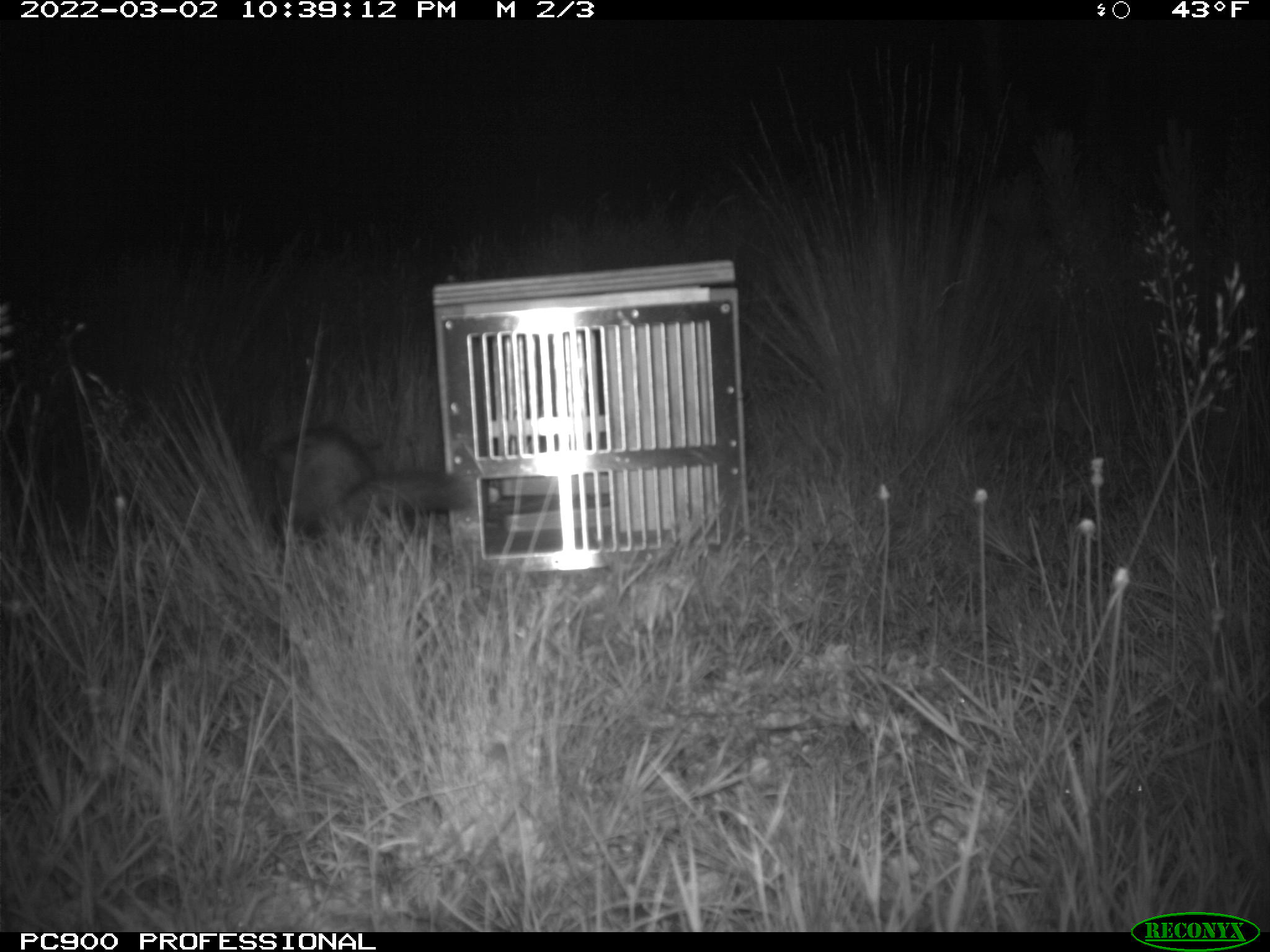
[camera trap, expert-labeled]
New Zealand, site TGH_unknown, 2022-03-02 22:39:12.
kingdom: Animalia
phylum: Chordata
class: Mammalia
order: Carnivora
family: Mustelidae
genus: Mustela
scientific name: Mustela furo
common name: ferret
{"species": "ferret (Mustela furo)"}